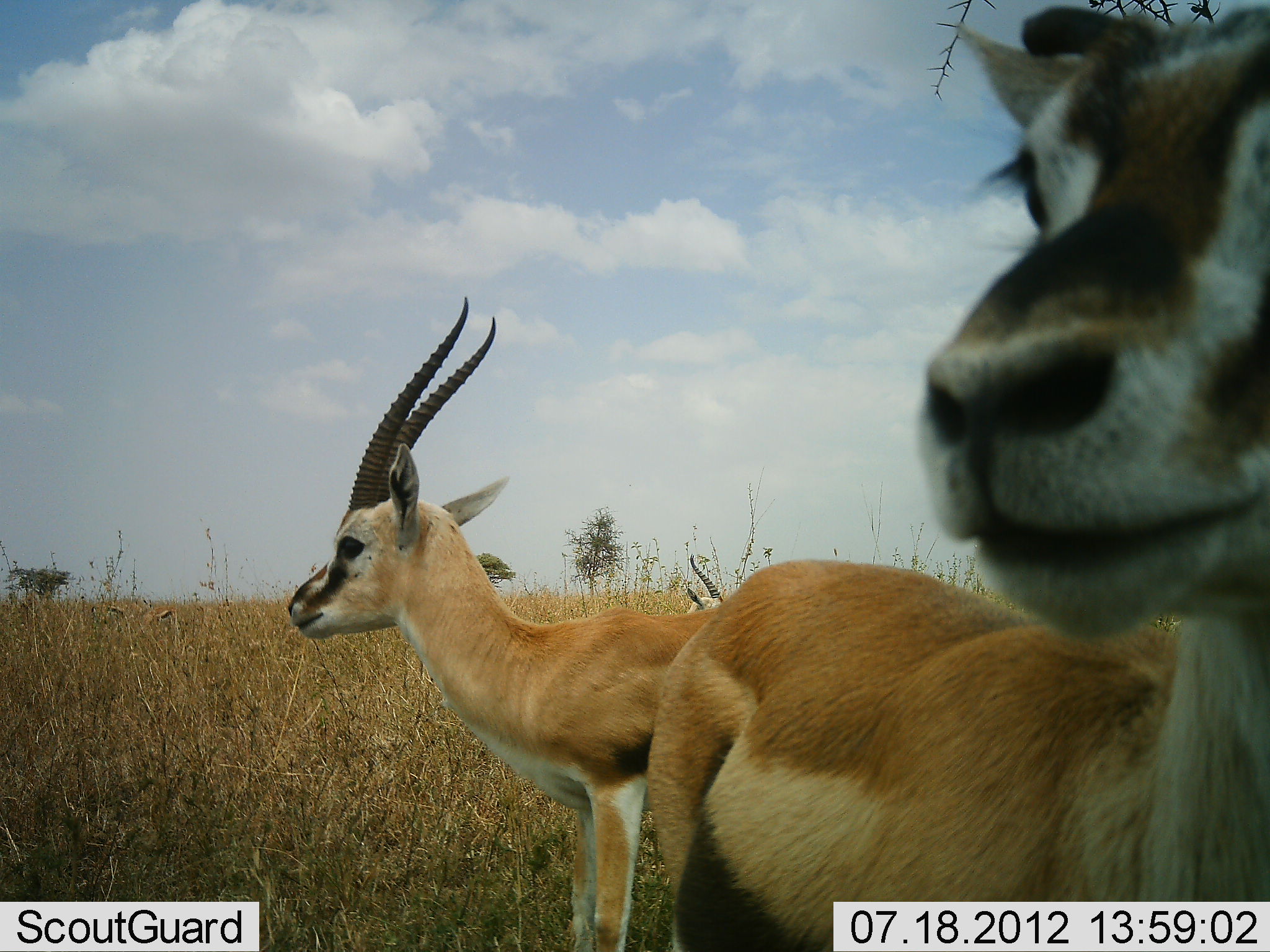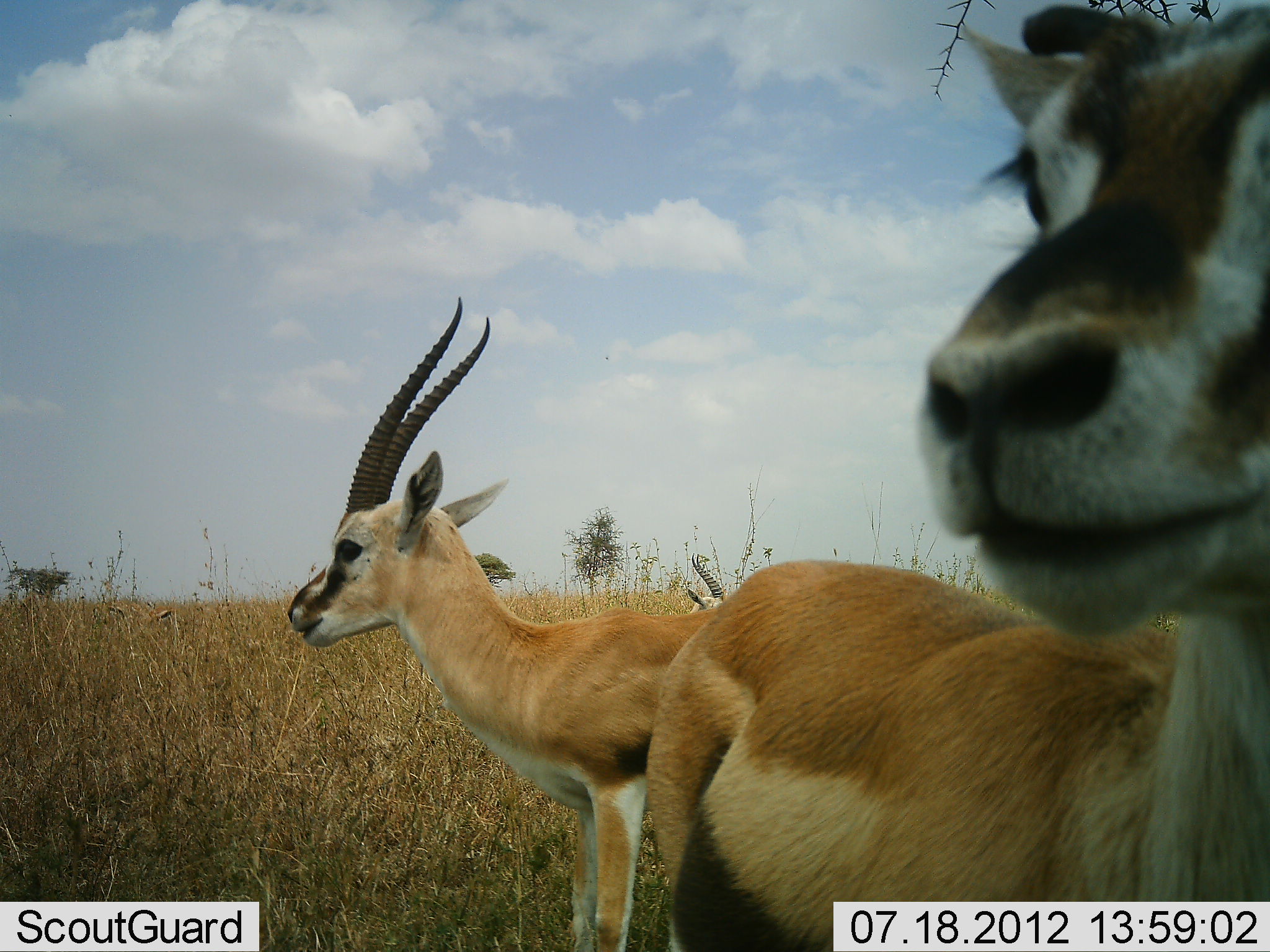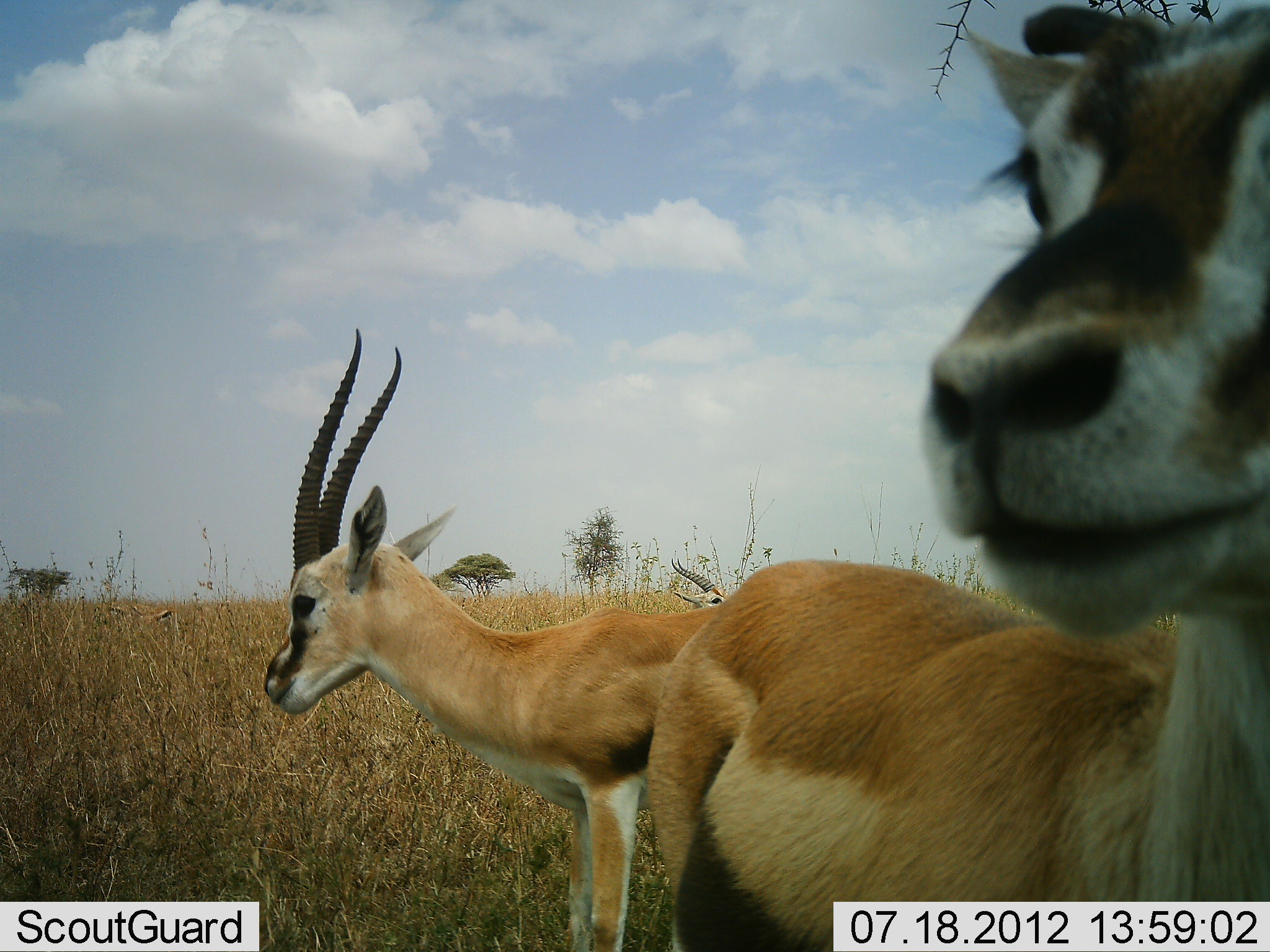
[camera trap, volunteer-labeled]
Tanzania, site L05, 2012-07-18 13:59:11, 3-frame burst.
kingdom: Animalia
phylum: Chordata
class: Mammalia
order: Artiodactyla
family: Bovidae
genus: Eudorcas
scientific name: Eudorcas thomsonii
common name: thomson's gazelle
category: gazellethomsons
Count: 3.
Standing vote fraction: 100%.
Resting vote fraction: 0%.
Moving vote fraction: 0%.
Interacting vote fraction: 0%.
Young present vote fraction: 0%.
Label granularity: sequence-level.